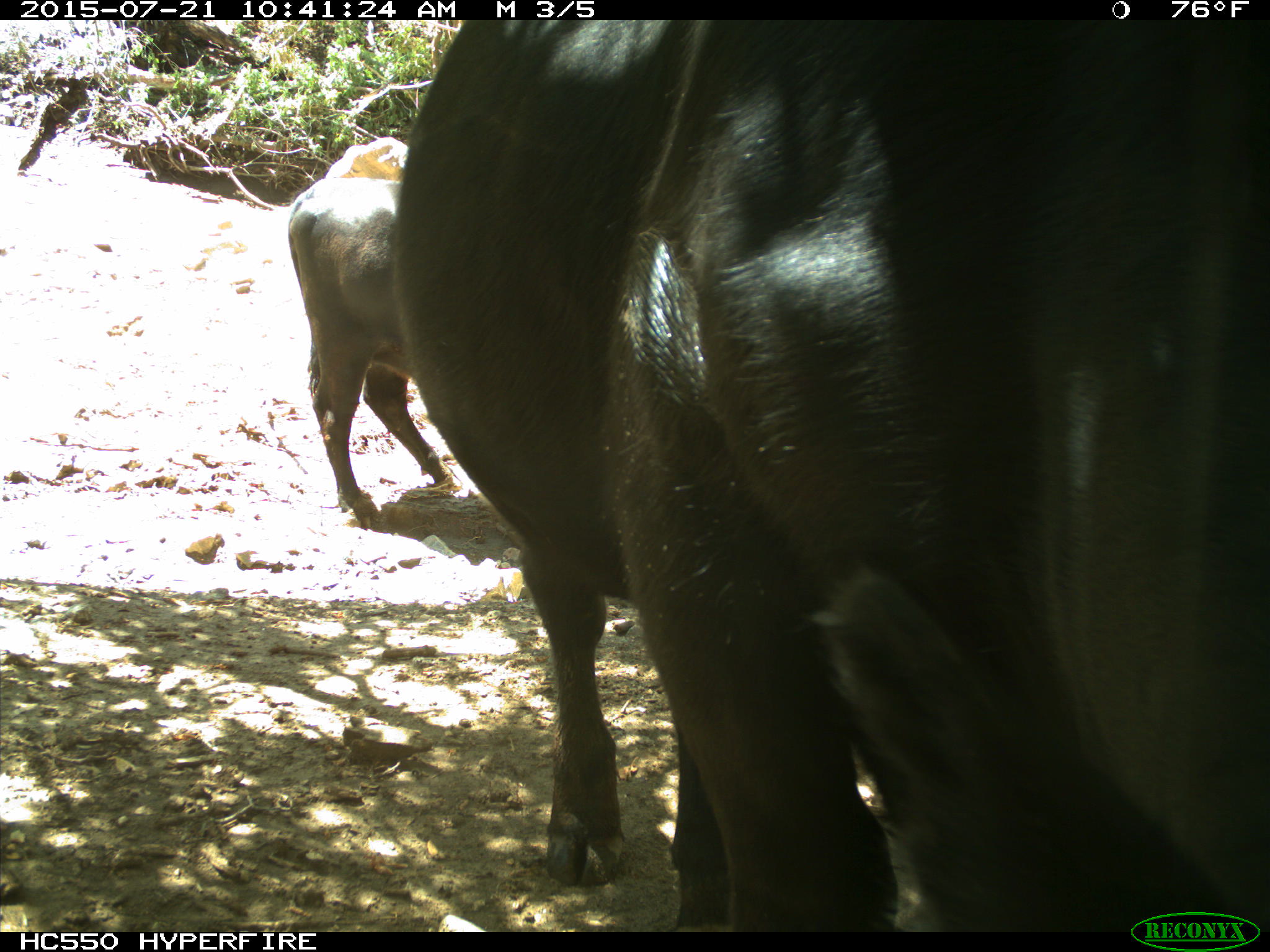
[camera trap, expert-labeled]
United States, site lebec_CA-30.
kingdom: Animalia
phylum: Chordata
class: Mammalia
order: Artiodactyla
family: Bovidae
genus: Bos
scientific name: Bos taurus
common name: domestic cow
Bos taurus (domestic cow).